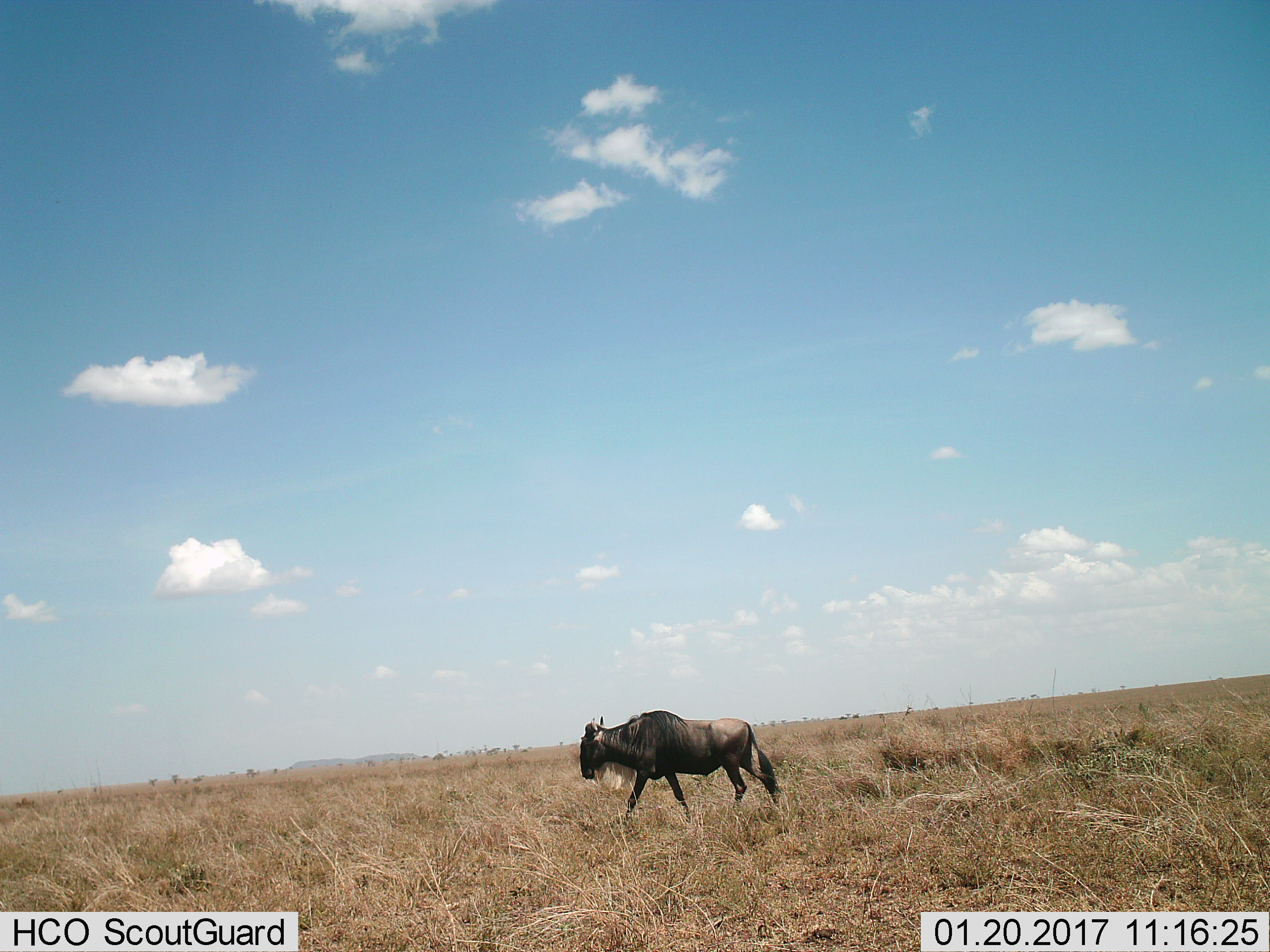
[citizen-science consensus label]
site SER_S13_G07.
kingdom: Animalia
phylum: Chordata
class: Mammalia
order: Artiodactyla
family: Bovidae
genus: Connochaetes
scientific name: Connochaetes taurinus taurinus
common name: blue wildebeest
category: wildebeestblue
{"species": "wildebeestblue (blue wildebeest) (Connochaetes taurinus taurinus)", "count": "1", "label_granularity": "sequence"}